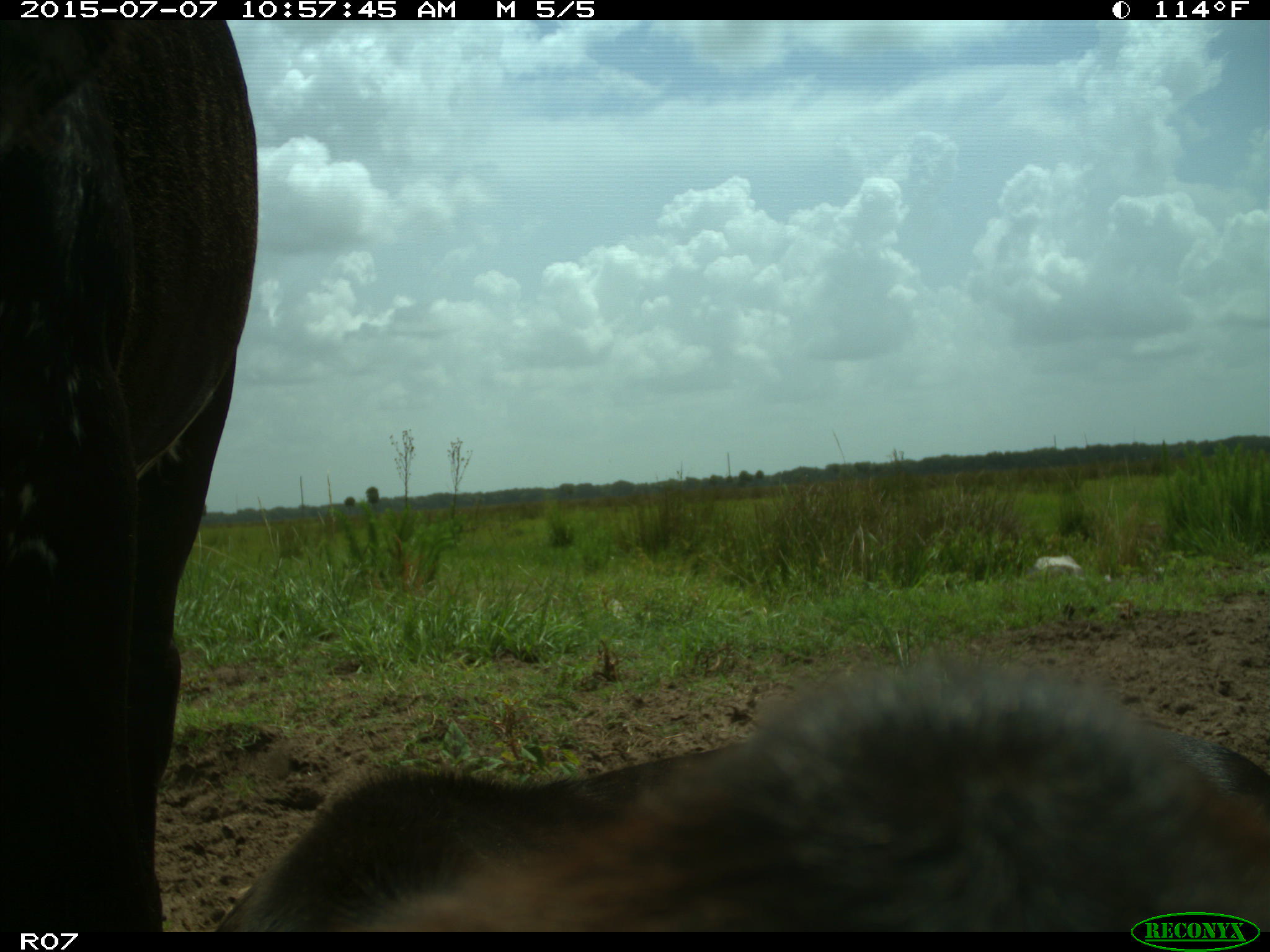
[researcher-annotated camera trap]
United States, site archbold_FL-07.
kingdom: Animalia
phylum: Chordata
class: Mammalia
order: Artiodactyla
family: Bovidae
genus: Bos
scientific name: Bos taurus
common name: domestic cow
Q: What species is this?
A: Bos taurus (domestic cow).